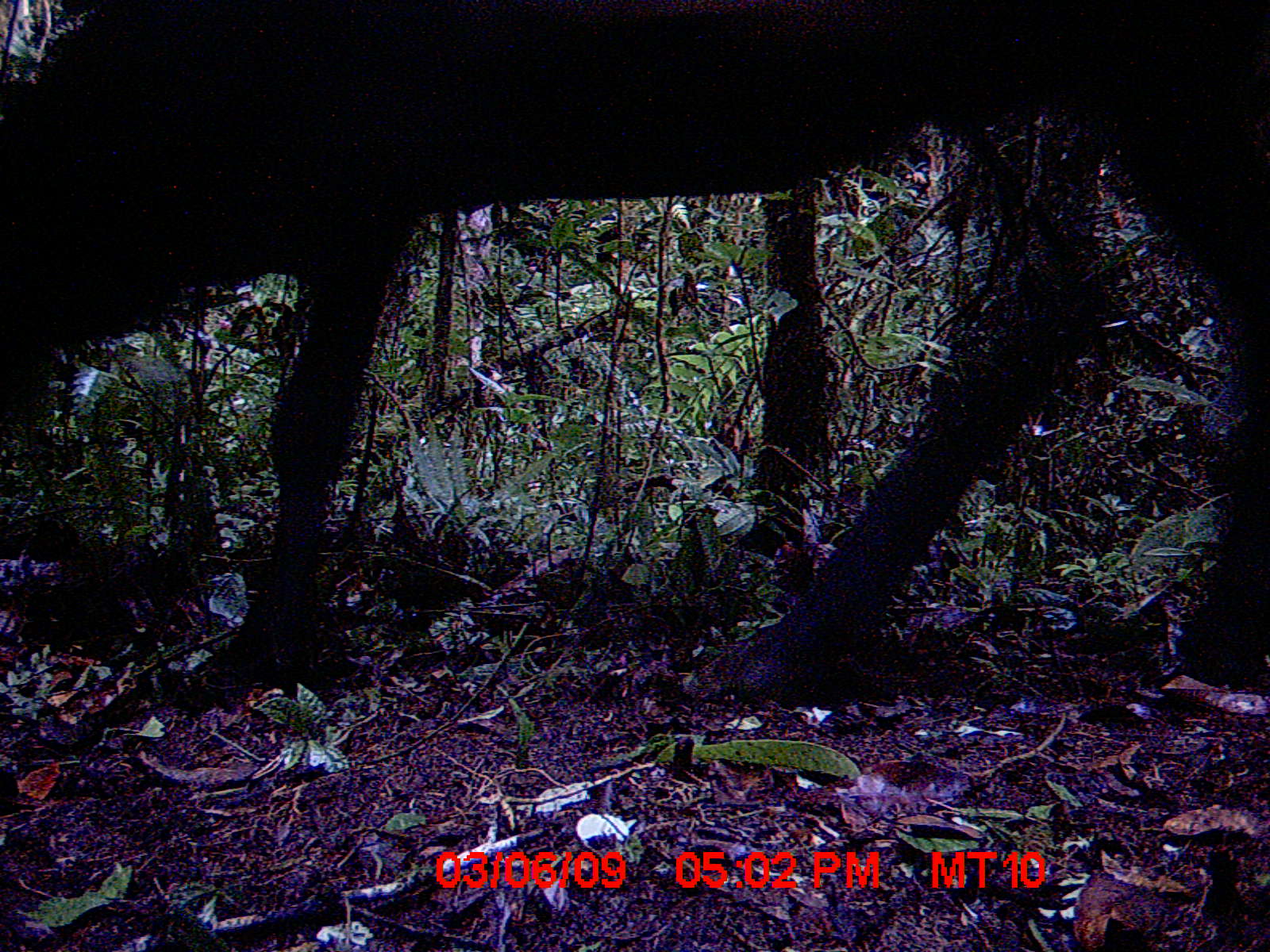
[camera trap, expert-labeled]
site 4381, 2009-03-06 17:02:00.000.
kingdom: Animalia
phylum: Chordata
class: Mammalia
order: Artiodactyla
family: Bovidae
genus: Bos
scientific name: Bos taurus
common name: domestic cattle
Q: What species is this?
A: Bos taurus (domestic cattle).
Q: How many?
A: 2.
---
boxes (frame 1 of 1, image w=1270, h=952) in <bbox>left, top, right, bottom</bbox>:
bos taurus: <bbox>0, 2, 1263, 711</bbox>